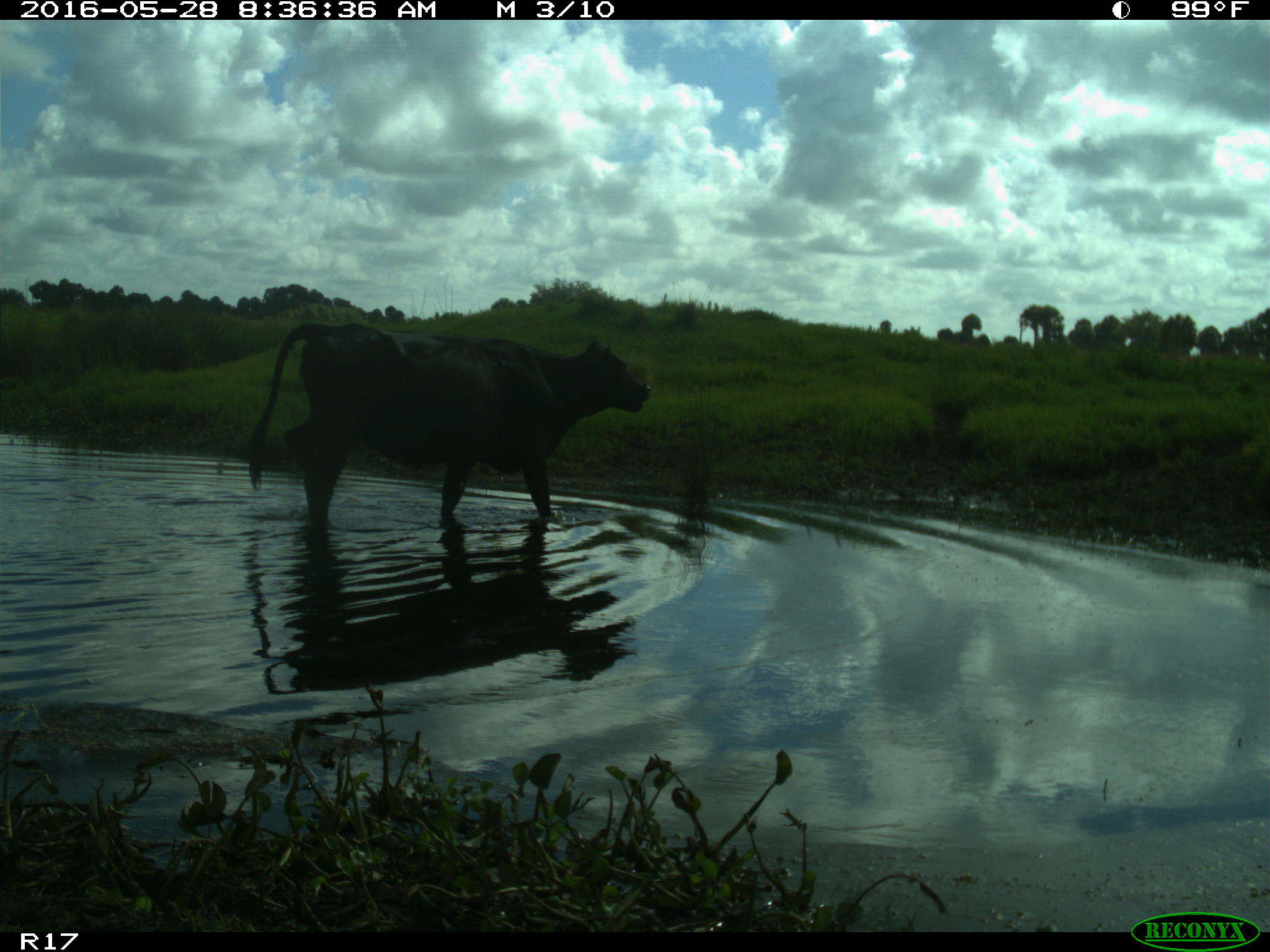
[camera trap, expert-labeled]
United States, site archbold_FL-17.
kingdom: Animalia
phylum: Chordata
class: Mammalia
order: Artiodactyla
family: Bovidae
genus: Bos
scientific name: Bos taurus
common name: domestic cow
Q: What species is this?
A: Bos taurus (domestic cow).